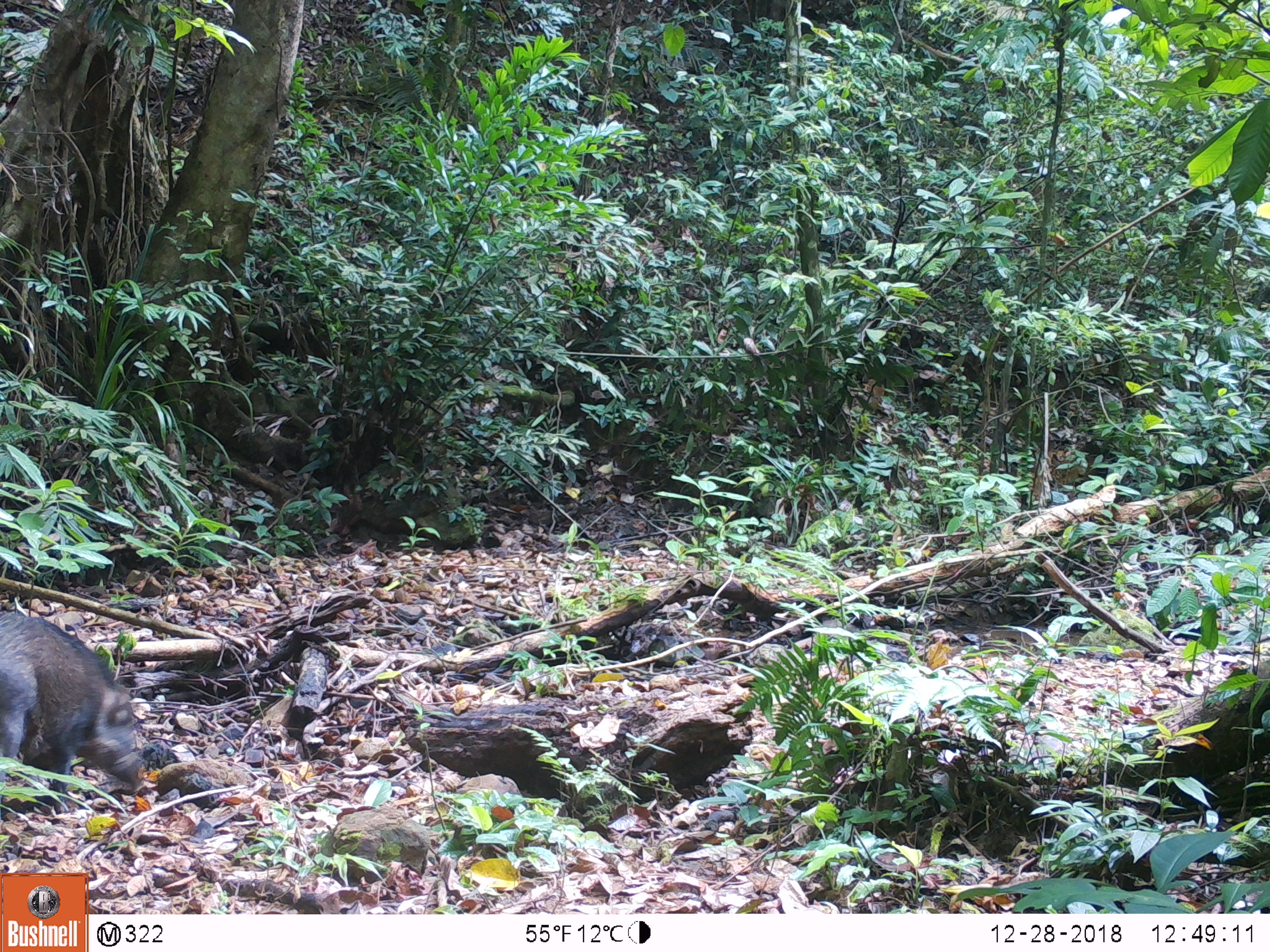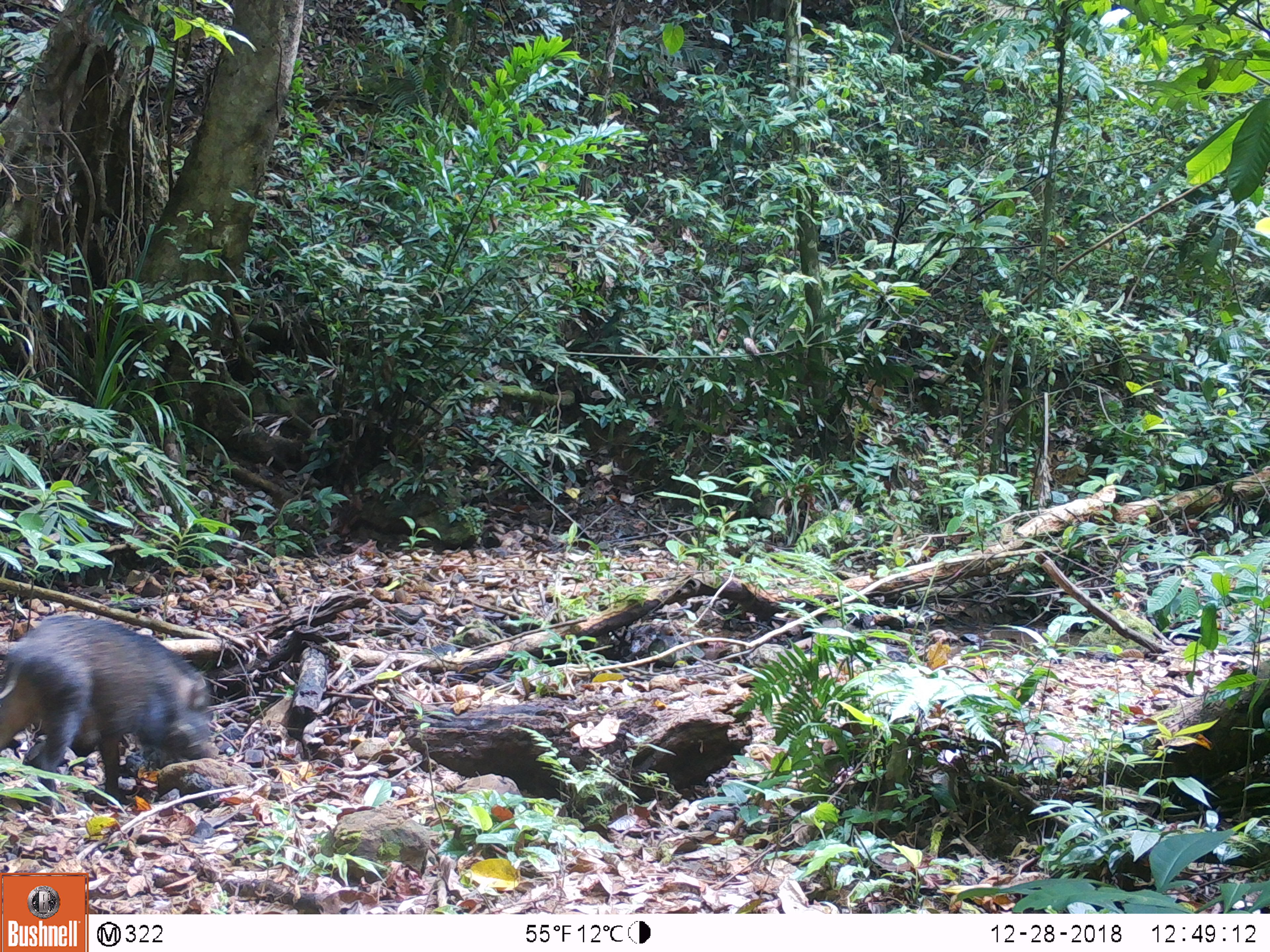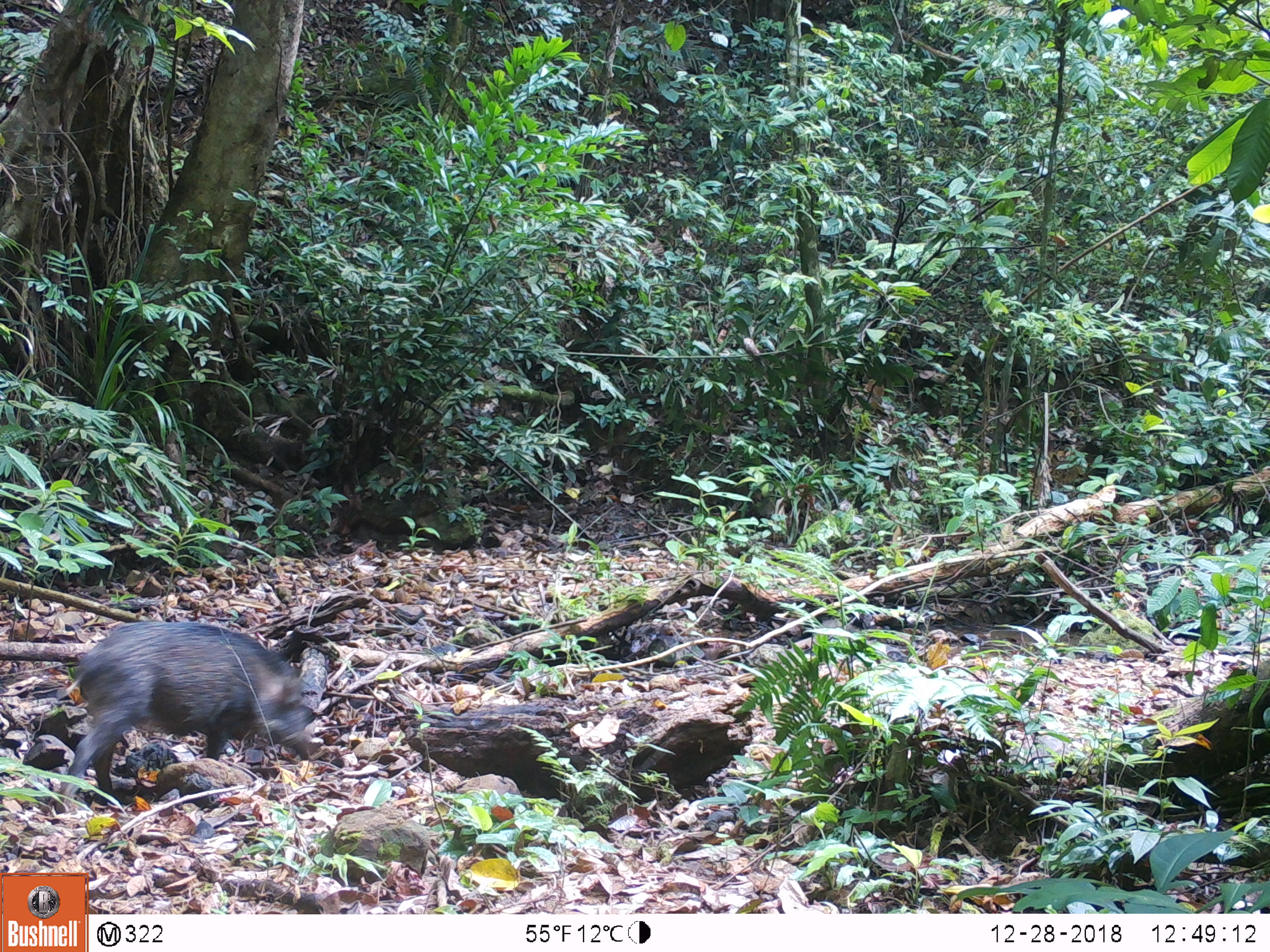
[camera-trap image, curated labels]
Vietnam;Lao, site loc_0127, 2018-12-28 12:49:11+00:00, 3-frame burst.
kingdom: Animalia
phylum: Chordata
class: Mammalia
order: Artiodactyla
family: Suidae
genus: Sus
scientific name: Sus scrofa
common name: eurasian wild pig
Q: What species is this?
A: Eurasian wild pig (Sus scrofa).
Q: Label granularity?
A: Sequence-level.